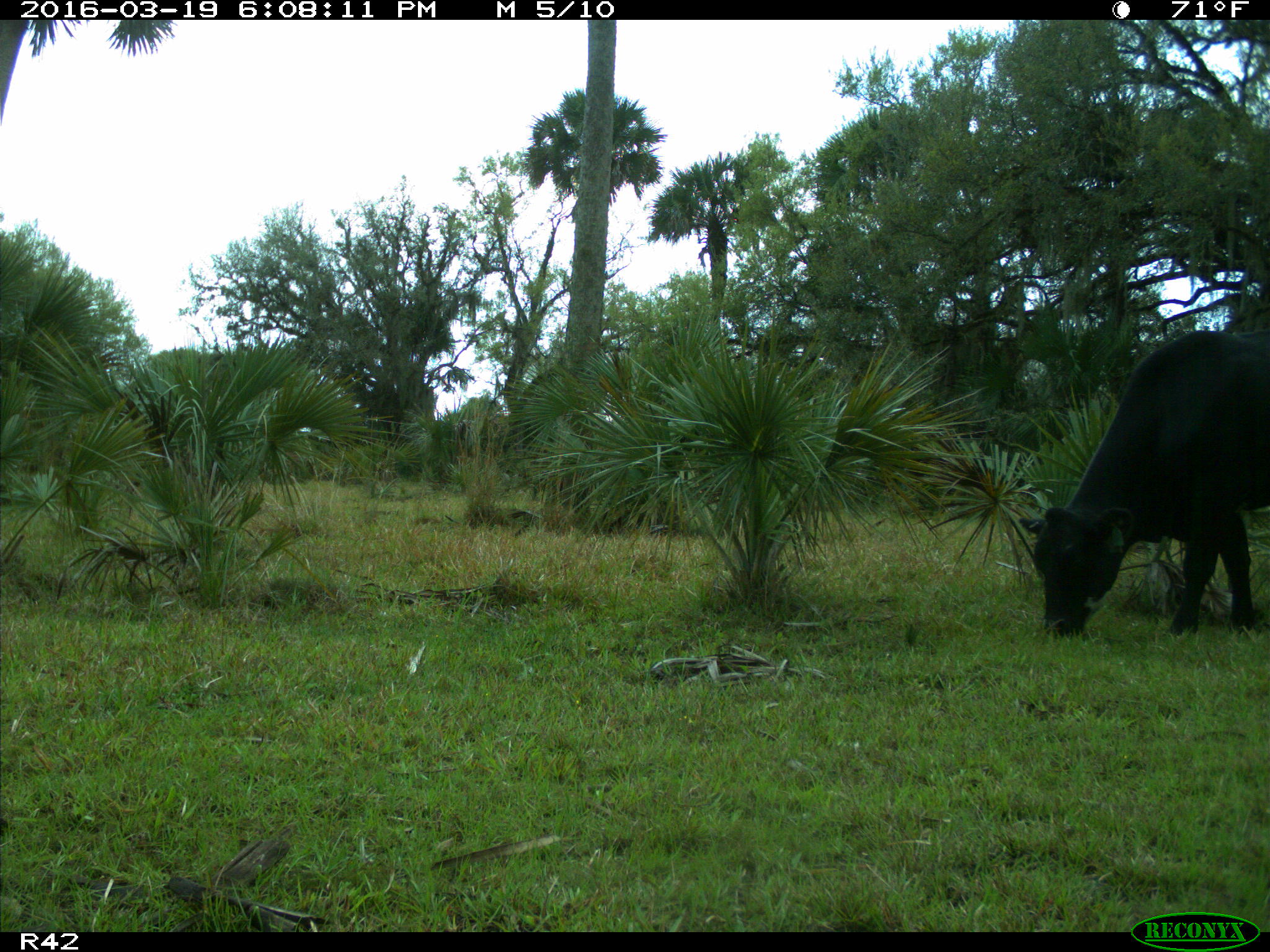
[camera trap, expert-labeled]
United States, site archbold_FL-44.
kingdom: Animalia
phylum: Chordata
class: Mammalia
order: Artiodactyla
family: Bovidae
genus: Bos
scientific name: Bos taurus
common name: domestic cow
Bos taurus (domestic cow).